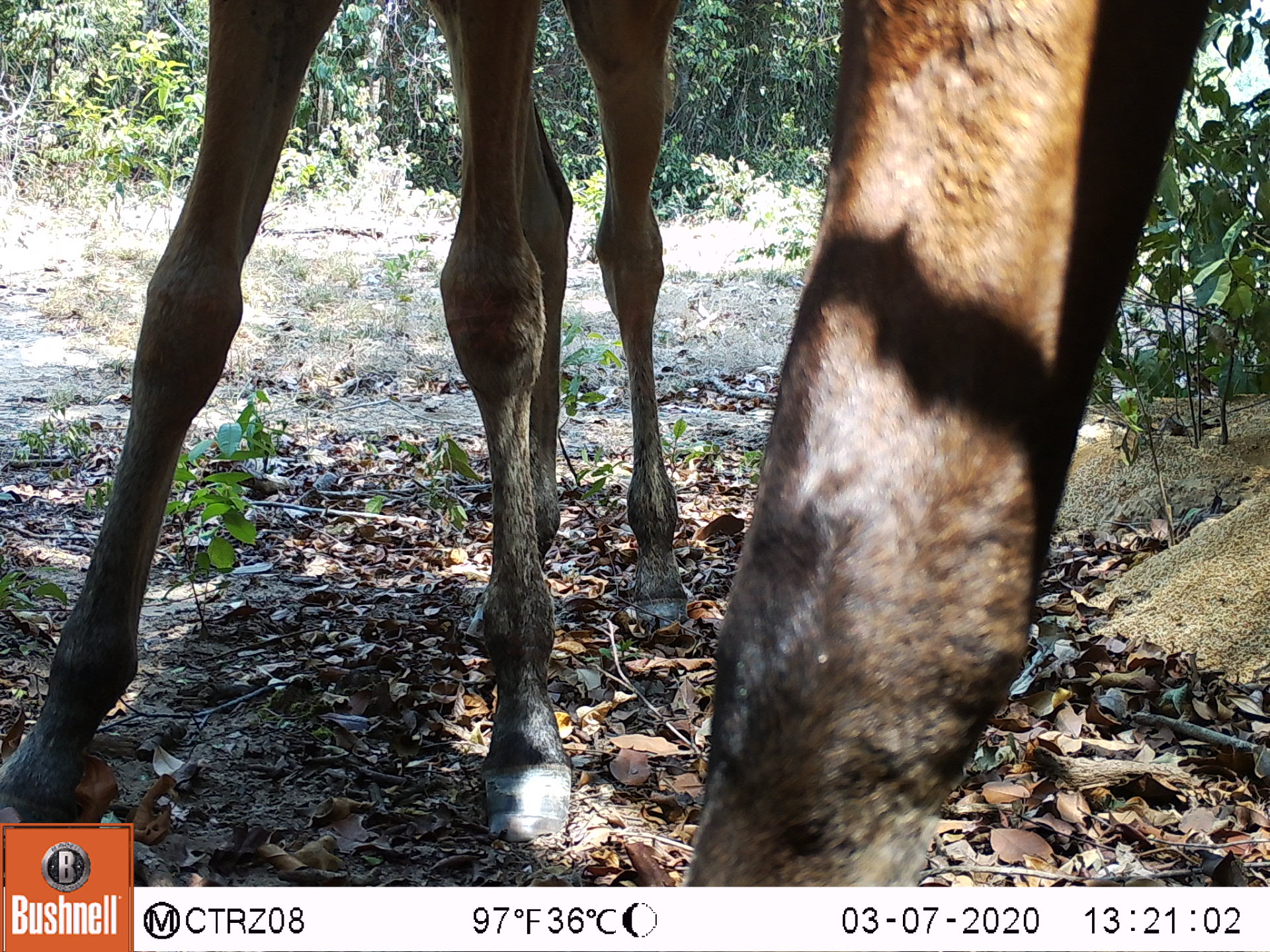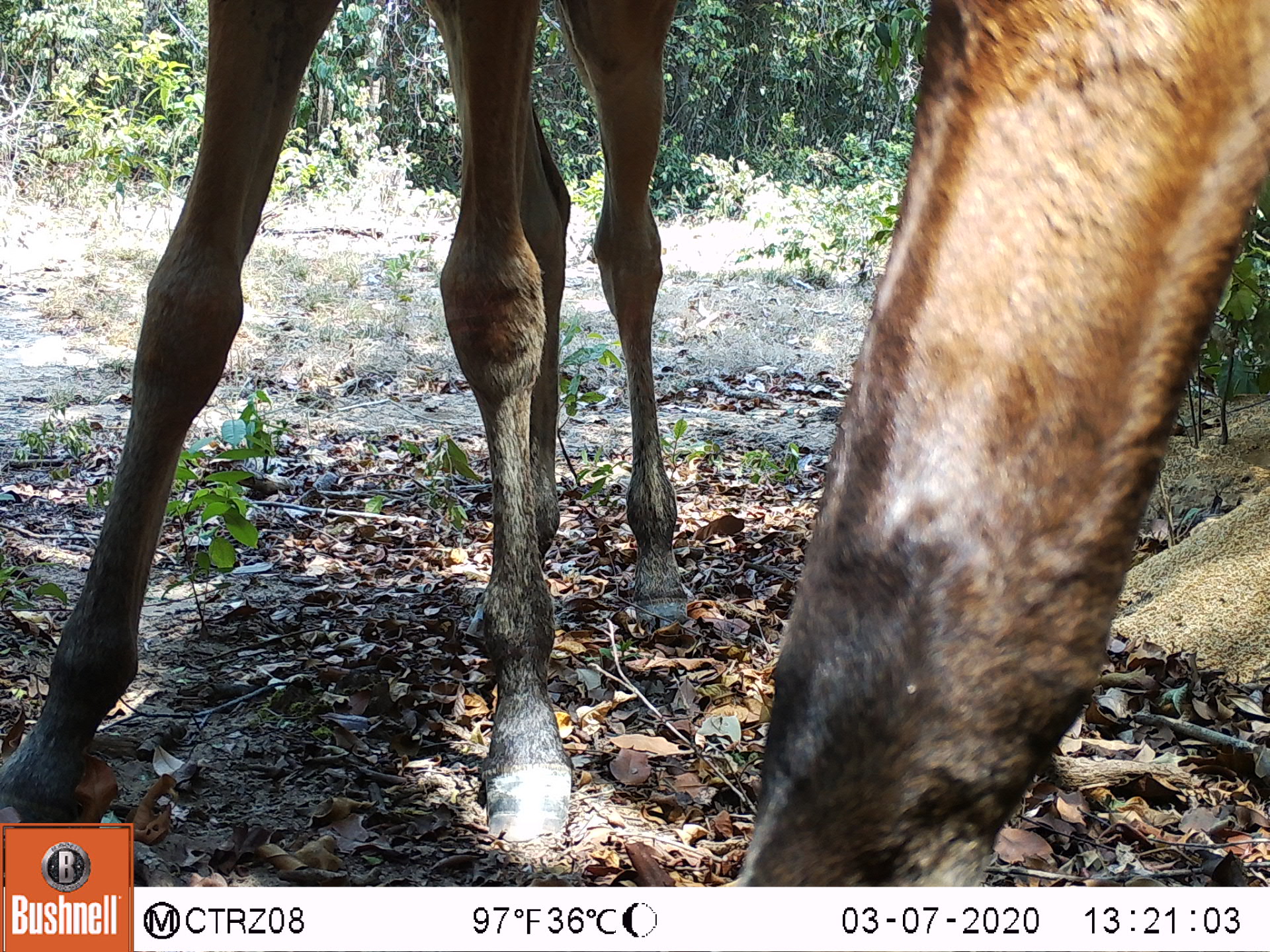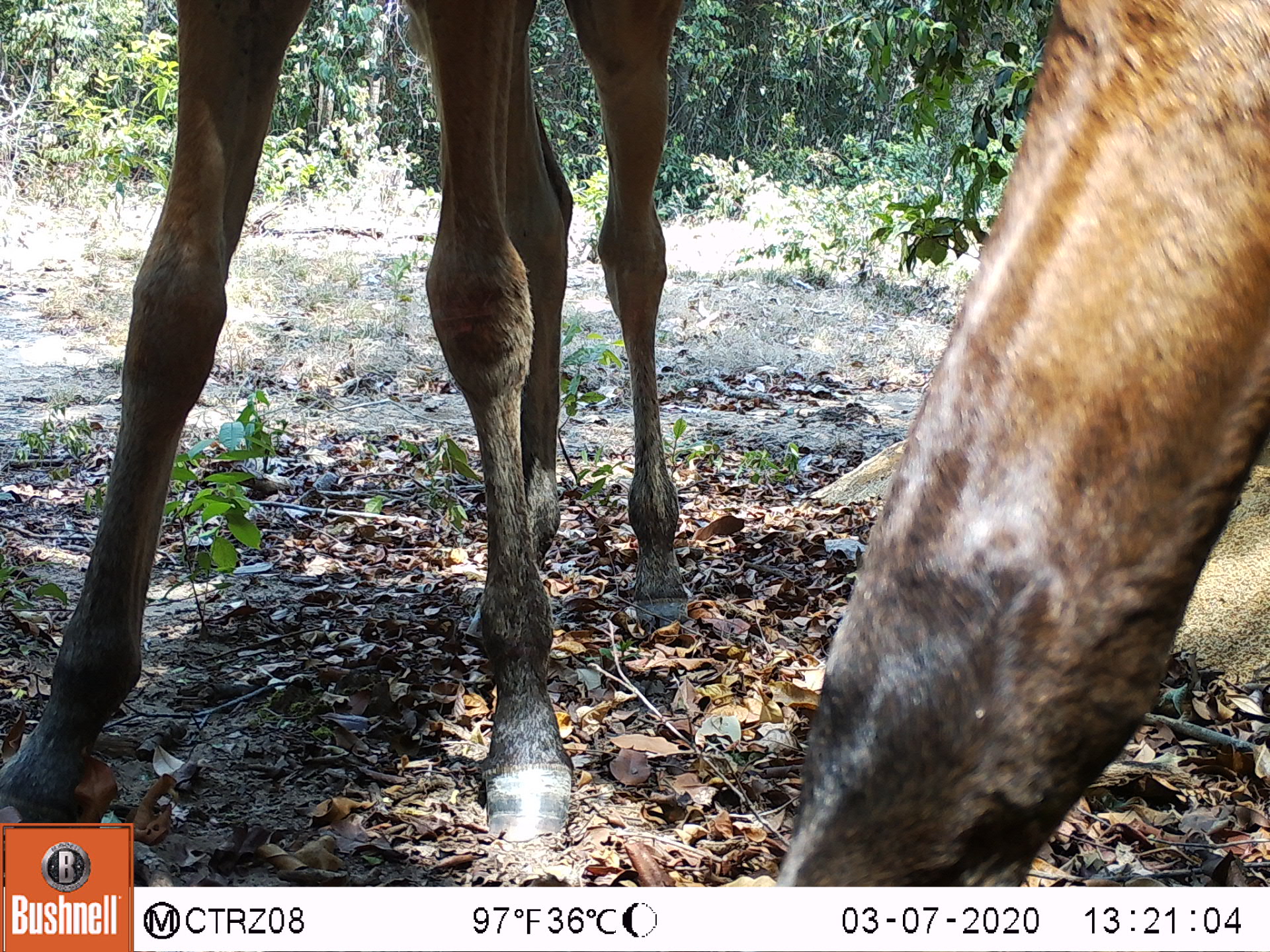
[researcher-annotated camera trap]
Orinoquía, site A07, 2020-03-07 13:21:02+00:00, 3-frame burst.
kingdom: Animalia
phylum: Chordata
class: Mammalia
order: Perissodactyla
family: Equidae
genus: Equus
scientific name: Equus caballus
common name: domestic horse